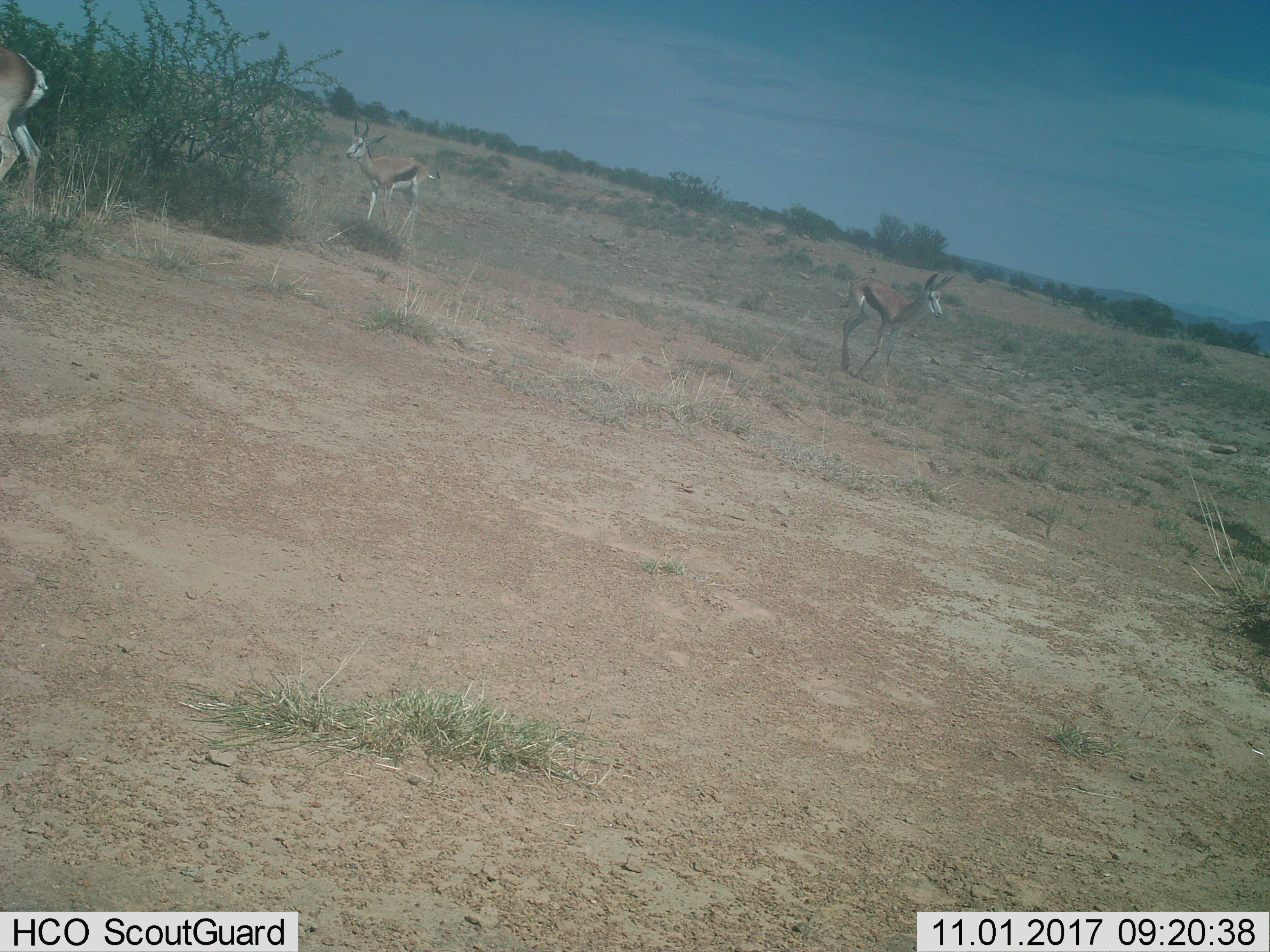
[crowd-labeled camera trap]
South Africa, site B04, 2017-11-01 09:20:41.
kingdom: Animalia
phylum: Chordata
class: Mammalia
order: Artiodactyla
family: Bovidae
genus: Antidorcas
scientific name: Antidorcas marsupialis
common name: springbok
Springbok (Antidorcas marsupialis), count 3. Behavior (volunteer vote fractions): standing 58%, resting 0%, moving 58%, interacting 0%. Young present (vote fraction): 8%. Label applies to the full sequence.